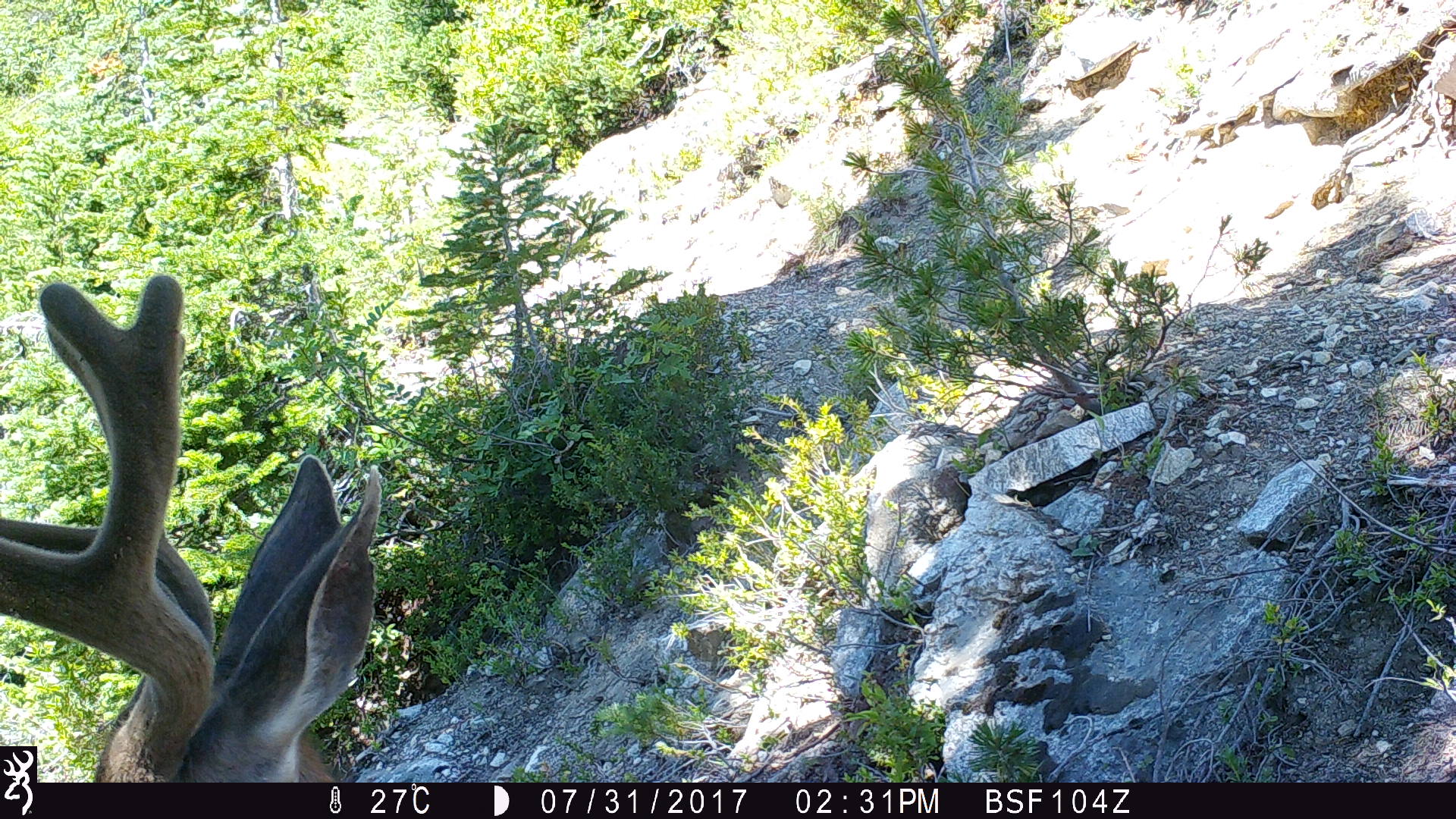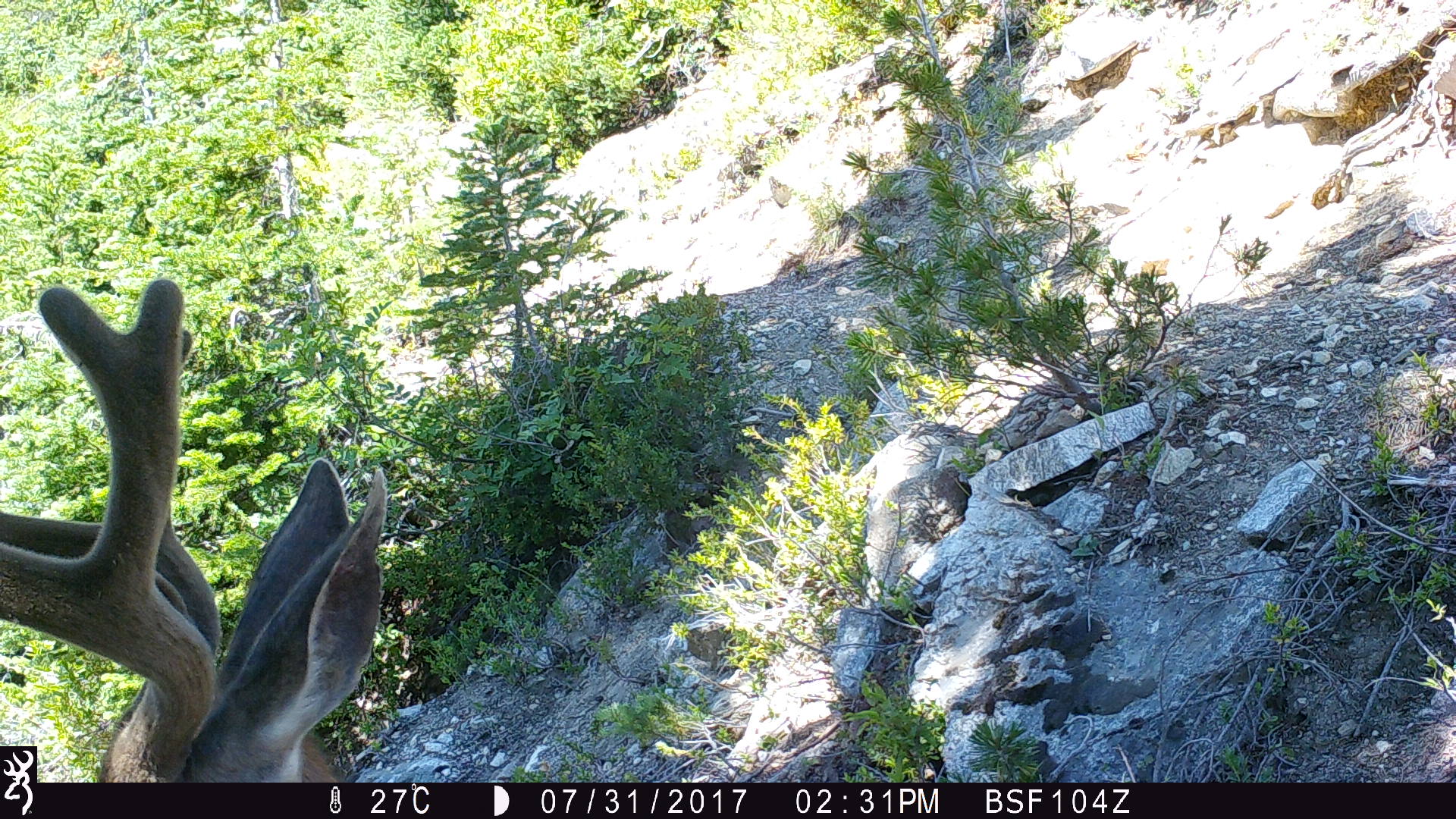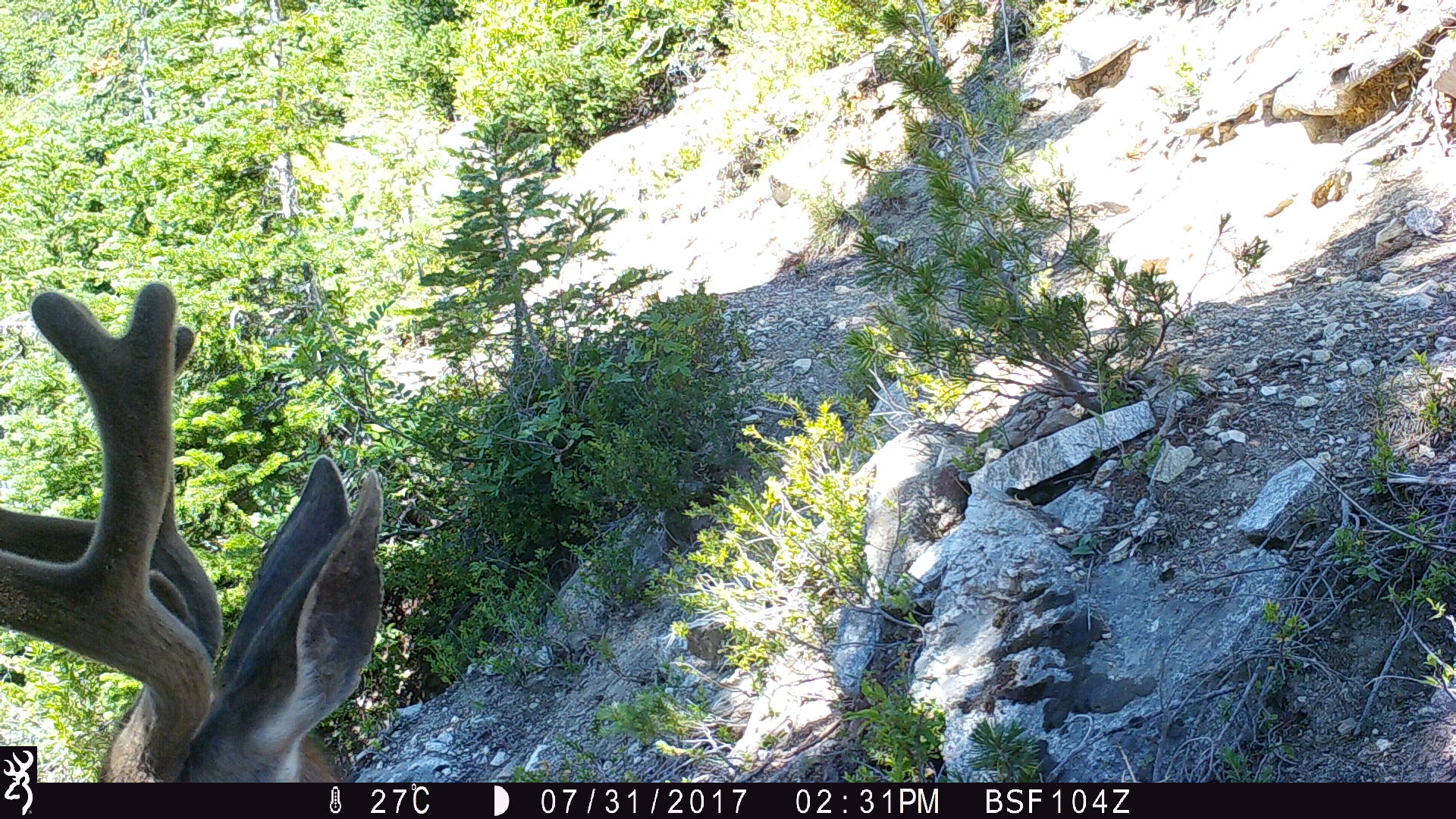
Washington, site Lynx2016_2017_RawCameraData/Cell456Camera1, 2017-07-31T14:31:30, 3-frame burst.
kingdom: Animalia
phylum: Chordata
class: Mammalia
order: Artiodactyla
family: Cervidae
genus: Odocoileus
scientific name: Odocoileus hemionus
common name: mule deer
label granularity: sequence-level